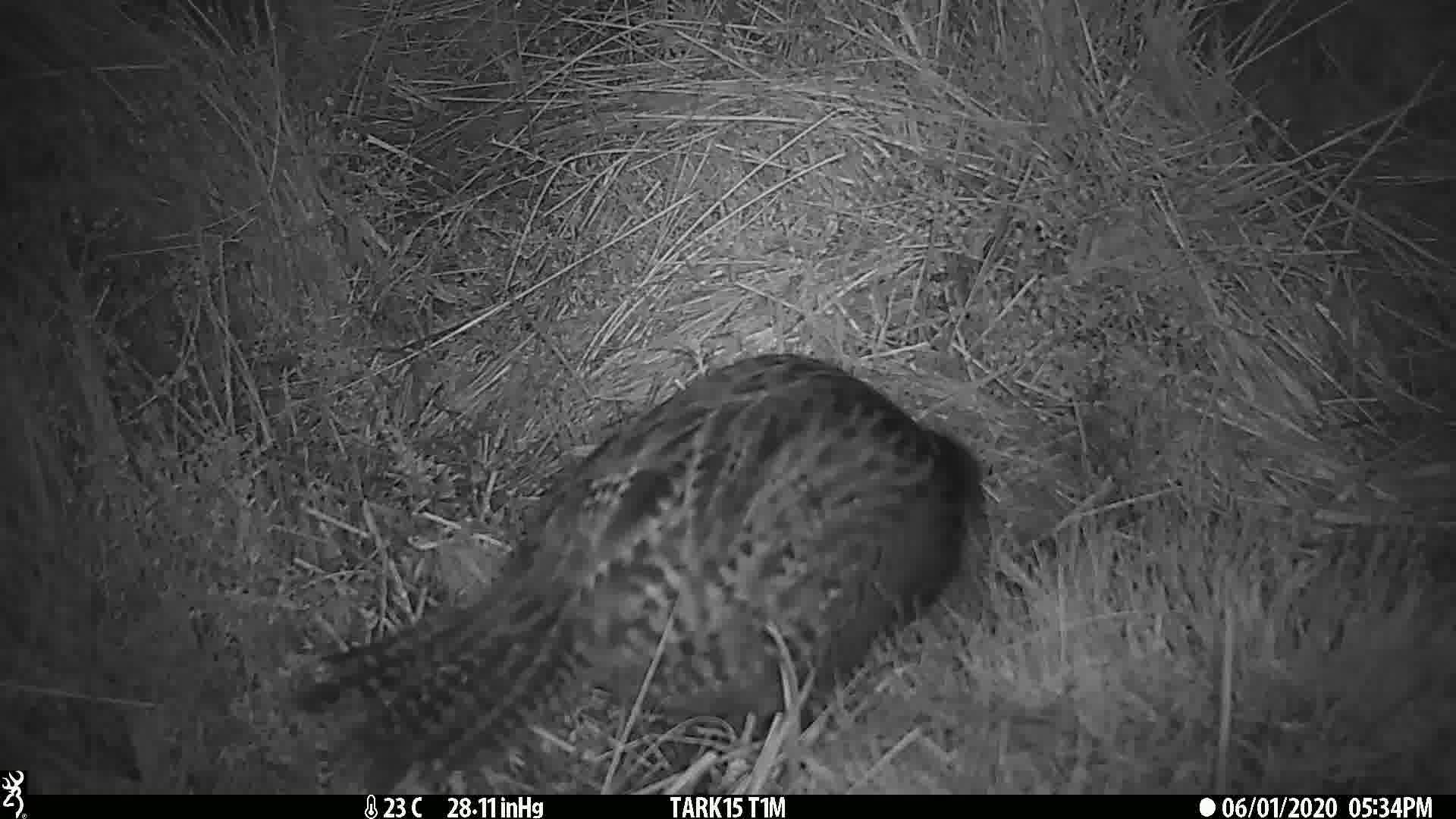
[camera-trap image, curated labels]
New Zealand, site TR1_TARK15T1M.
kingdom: Animalia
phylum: Chordata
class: Aves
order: Gruiformes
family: Rallidae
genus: Gallirallus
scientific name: Gallirallus australis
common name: weka